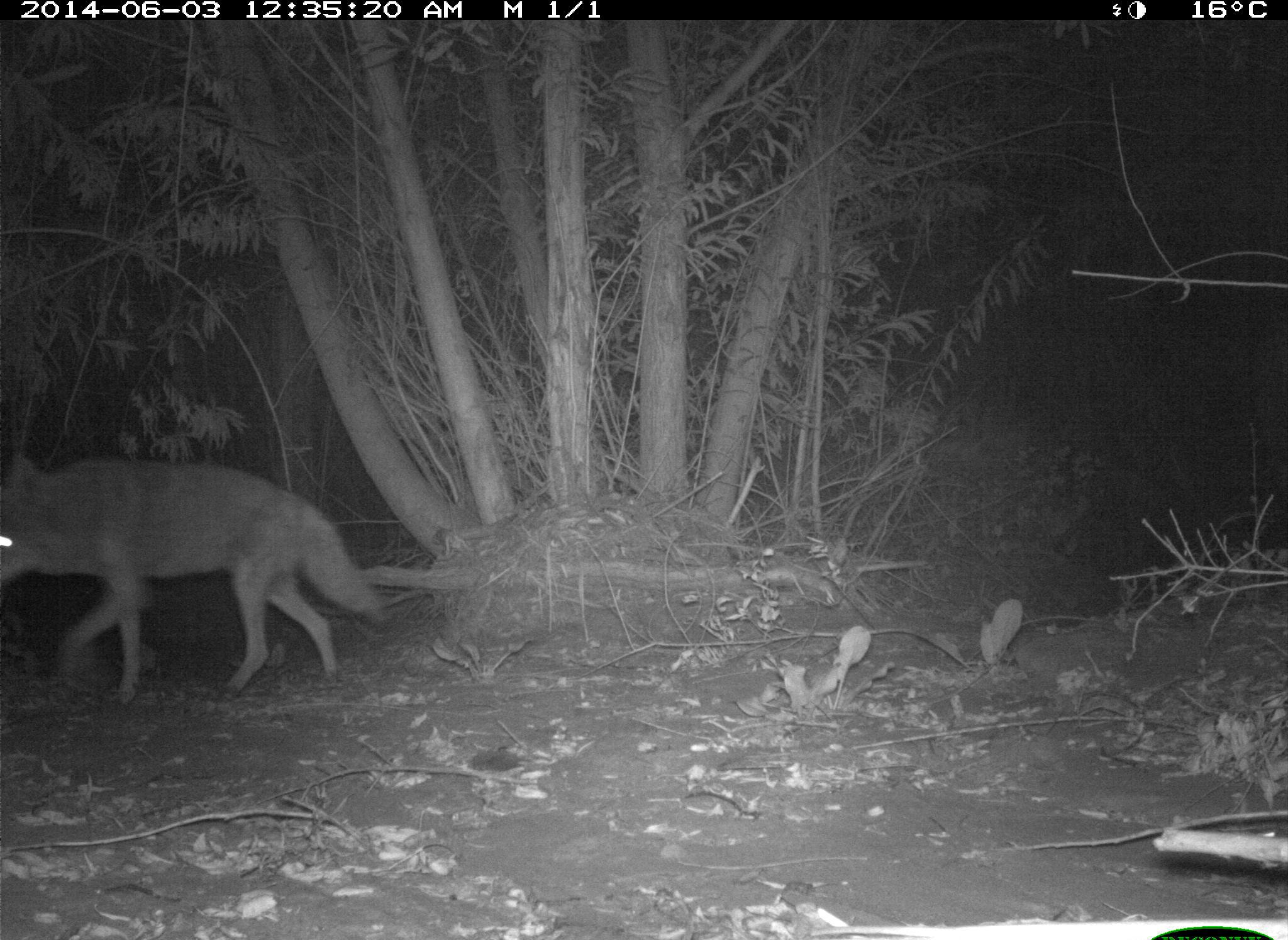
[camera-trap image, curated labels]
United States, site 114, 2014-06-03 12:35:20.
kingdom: Animalia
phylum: Chordata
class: Mammalia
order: Carnivora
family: Canidae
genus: Canis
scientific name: Canis latrans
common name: coyote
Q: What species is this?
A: Coyote (Canis latrans).